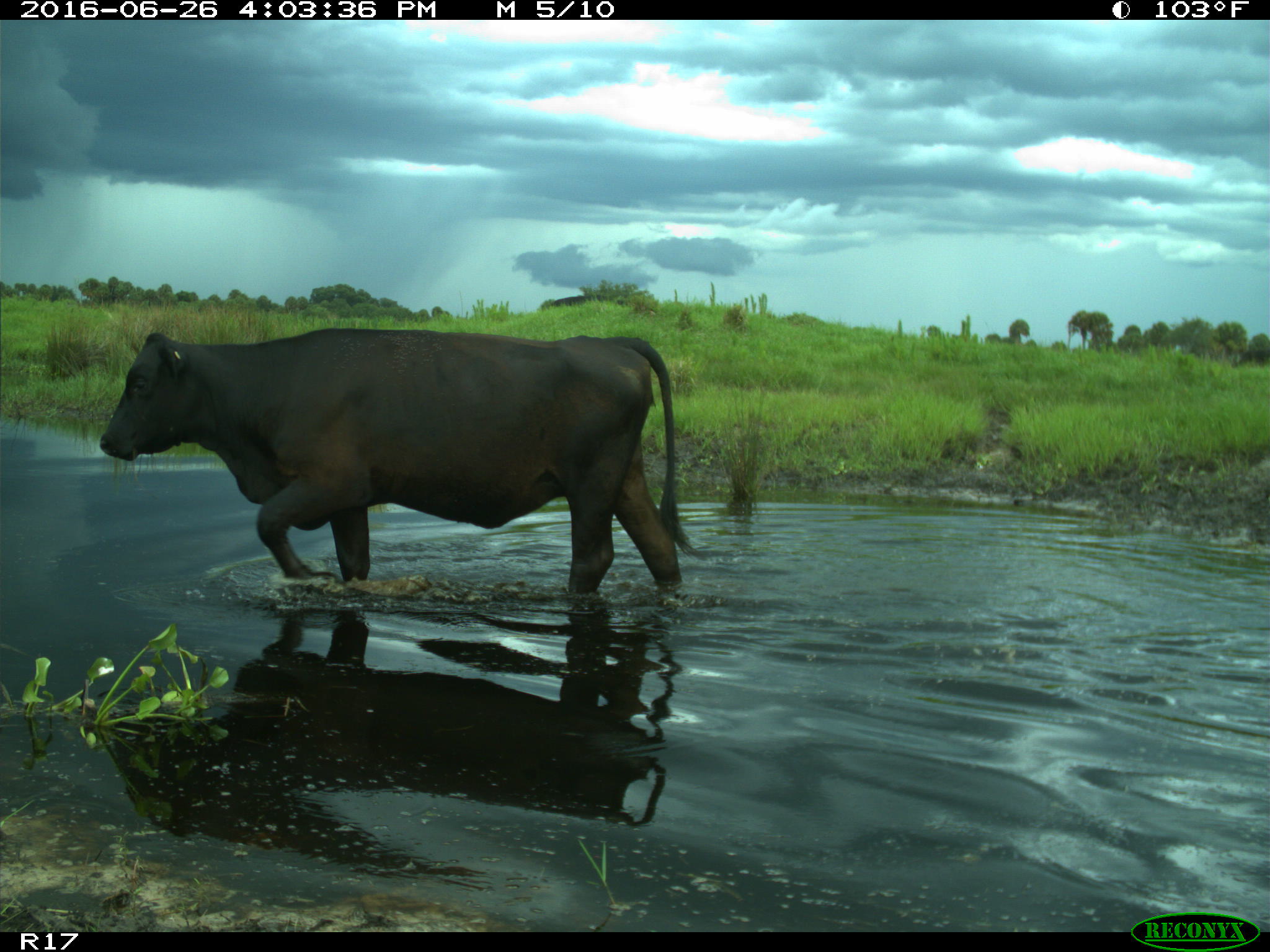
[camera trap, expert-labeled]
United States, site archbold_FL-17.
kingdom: Animalia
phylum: Chordata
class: Mammalia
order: Artiodactyla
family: Bovidae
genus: Bos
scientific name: Bos taurus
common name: domestic cow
Bos taurus (domestic cow).